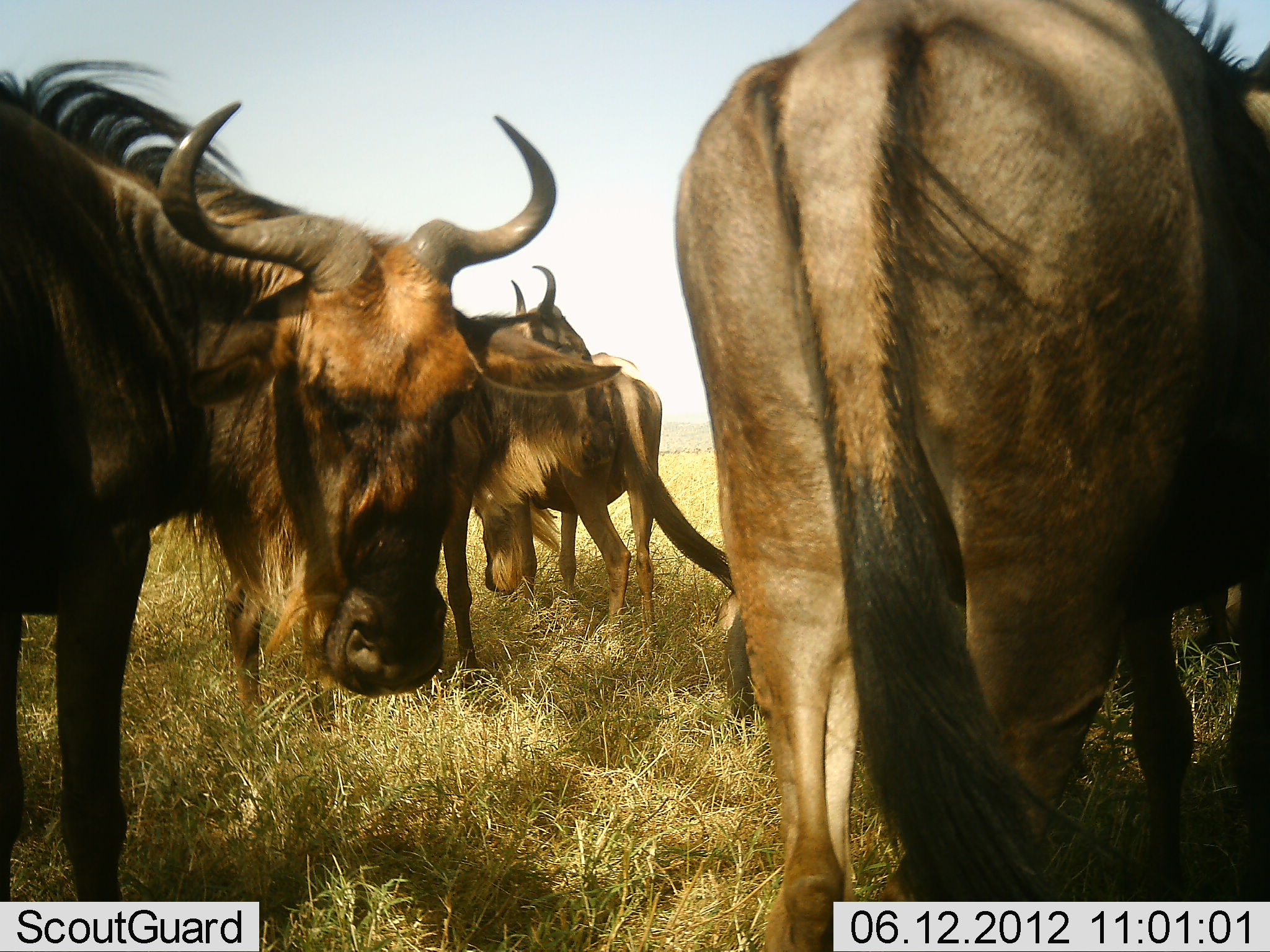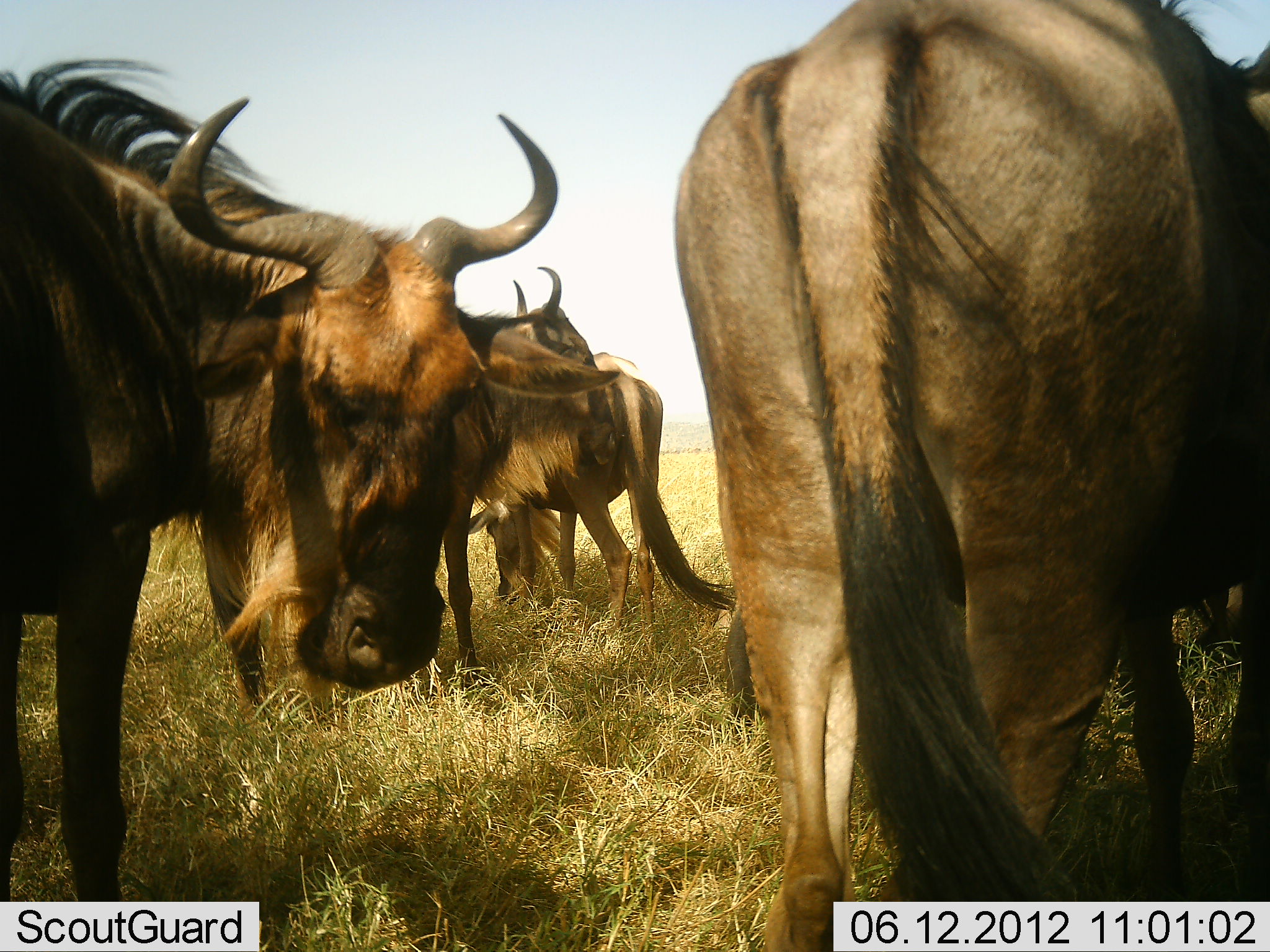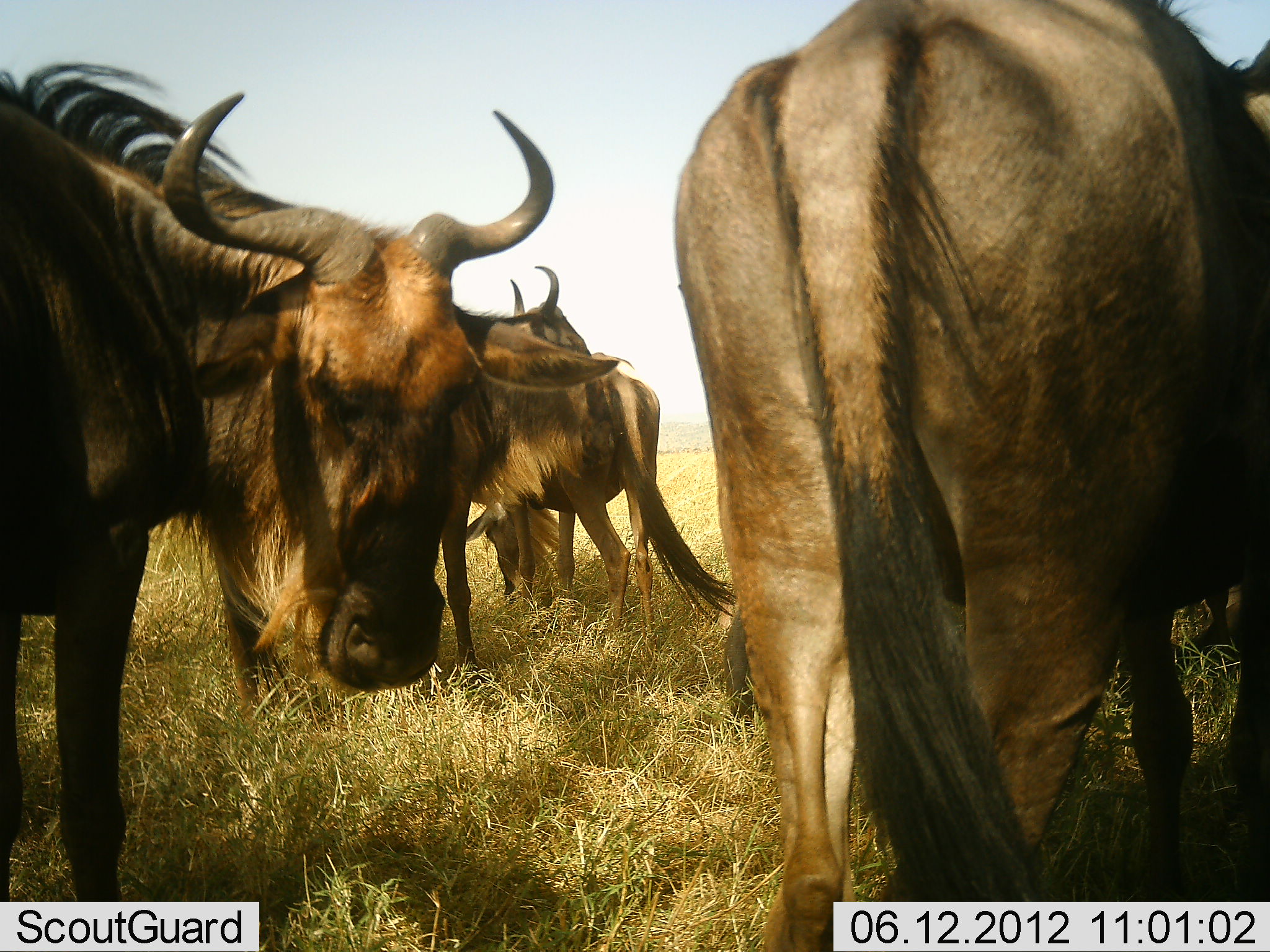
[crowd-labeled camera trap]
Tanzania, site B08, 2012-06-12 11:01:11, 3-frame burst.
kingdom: Animalia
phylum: Chordata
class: Mammalia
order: Artiodactyla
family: Bovidae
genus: Connochaetes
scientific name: Connochaetes taurinus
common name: blue wildebeest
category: wildebeest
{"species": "wildebeest (blue wildebeest) (Connochaetes taurinus)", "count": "4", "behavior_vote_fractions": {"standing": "70%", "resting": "10%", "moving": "10%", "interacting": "0%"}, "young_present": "0%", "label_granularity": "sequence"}